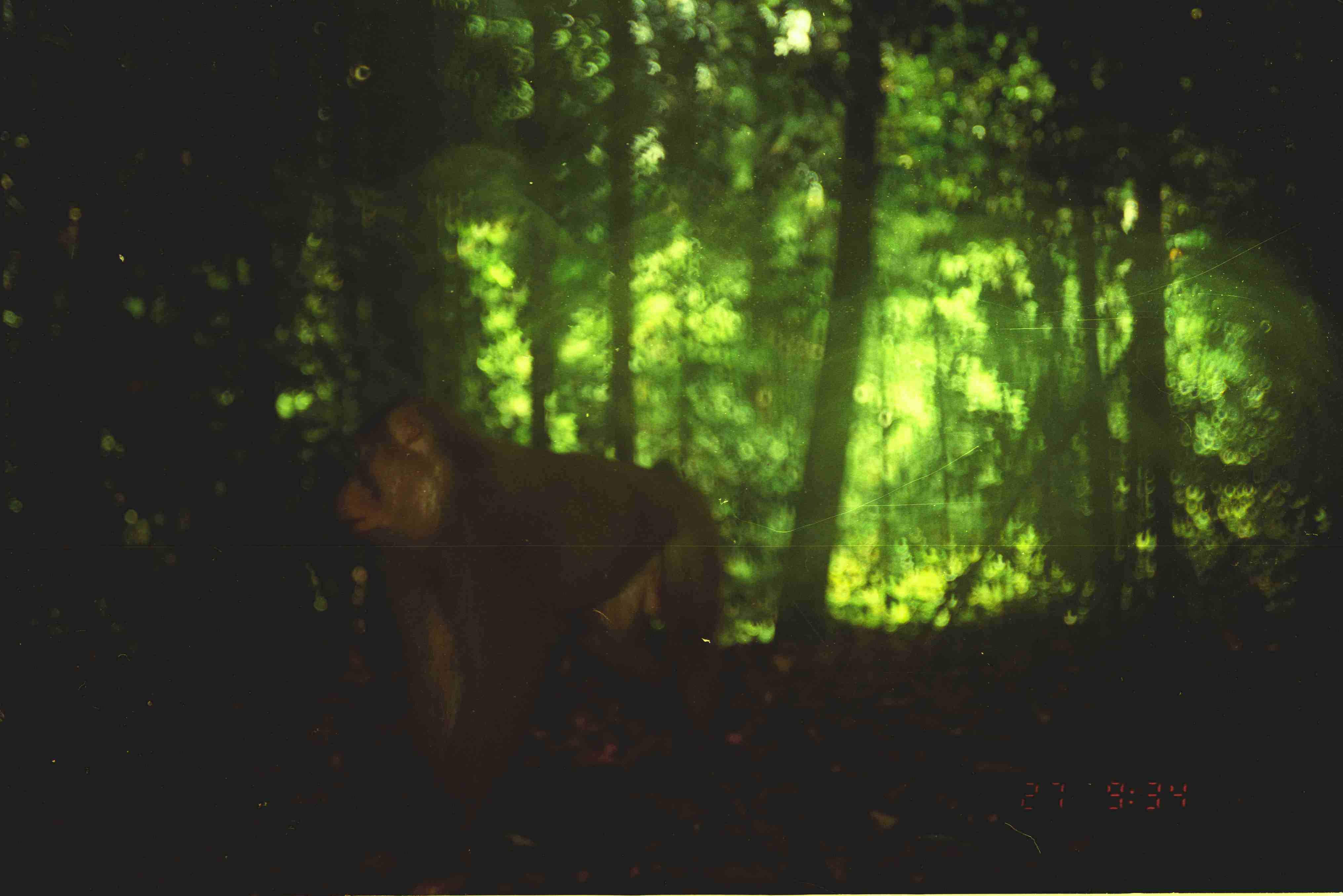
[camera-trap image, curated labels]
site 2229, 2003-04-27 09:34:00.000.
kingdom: Animalia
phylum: Chordata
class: Mammalia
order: Primates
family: Cercopithecidae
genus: Macaca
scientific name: Macaca nemestrina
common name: southern pig-tailed macaque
Macaca nemestrina (southern pig-tailed macaque), count 1.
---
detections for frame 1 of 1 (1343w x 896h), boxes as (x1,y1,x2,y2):
macaca nemestrina: (333,400,724,816)